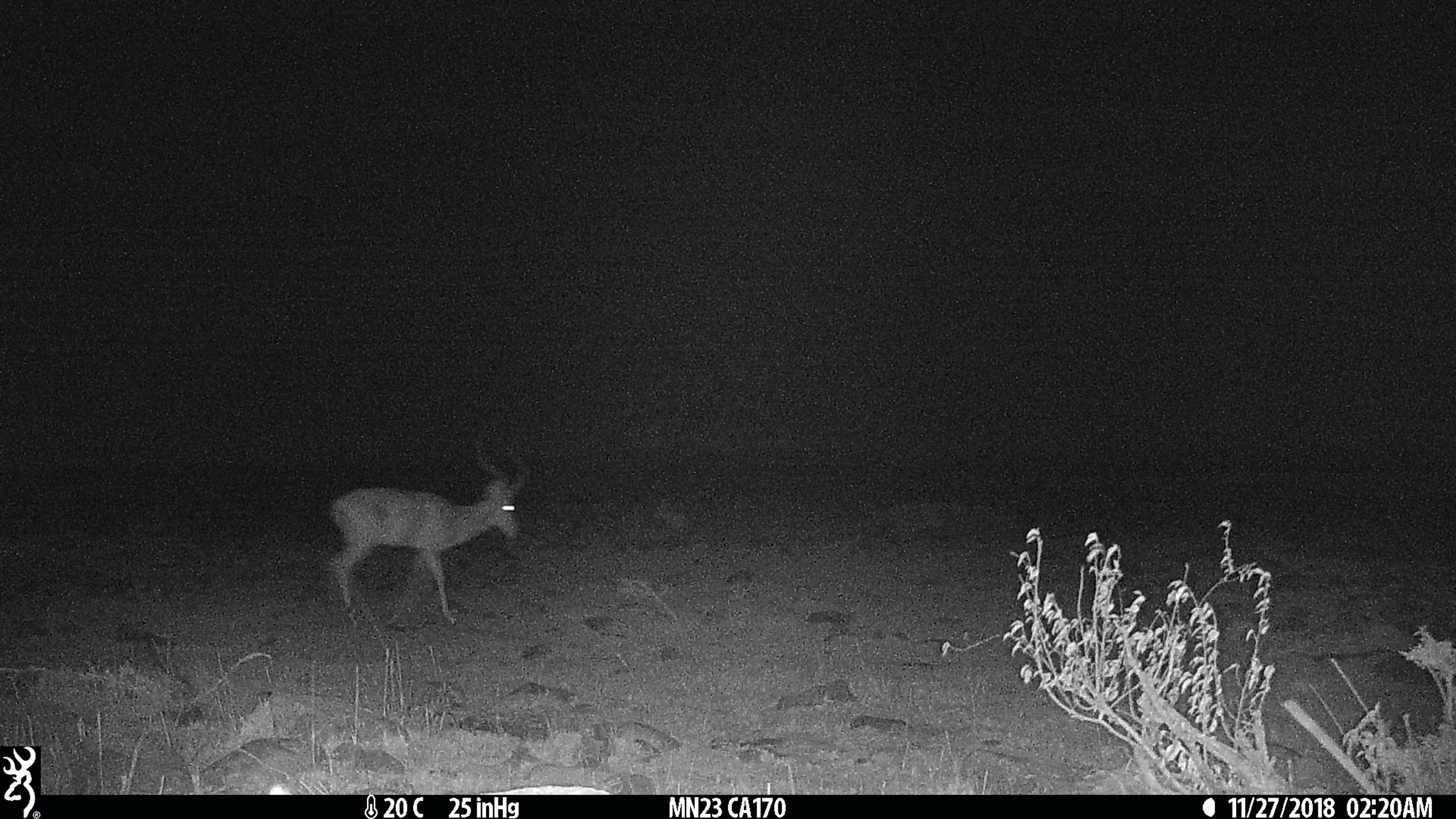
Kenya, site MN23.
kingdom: Animalia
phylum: Chordata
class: Mammalia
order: Artiodactyla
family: Bovidae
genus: Aepyceros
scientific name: Aepyceros melampus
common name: impala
Impala (Aepyceros melampus).